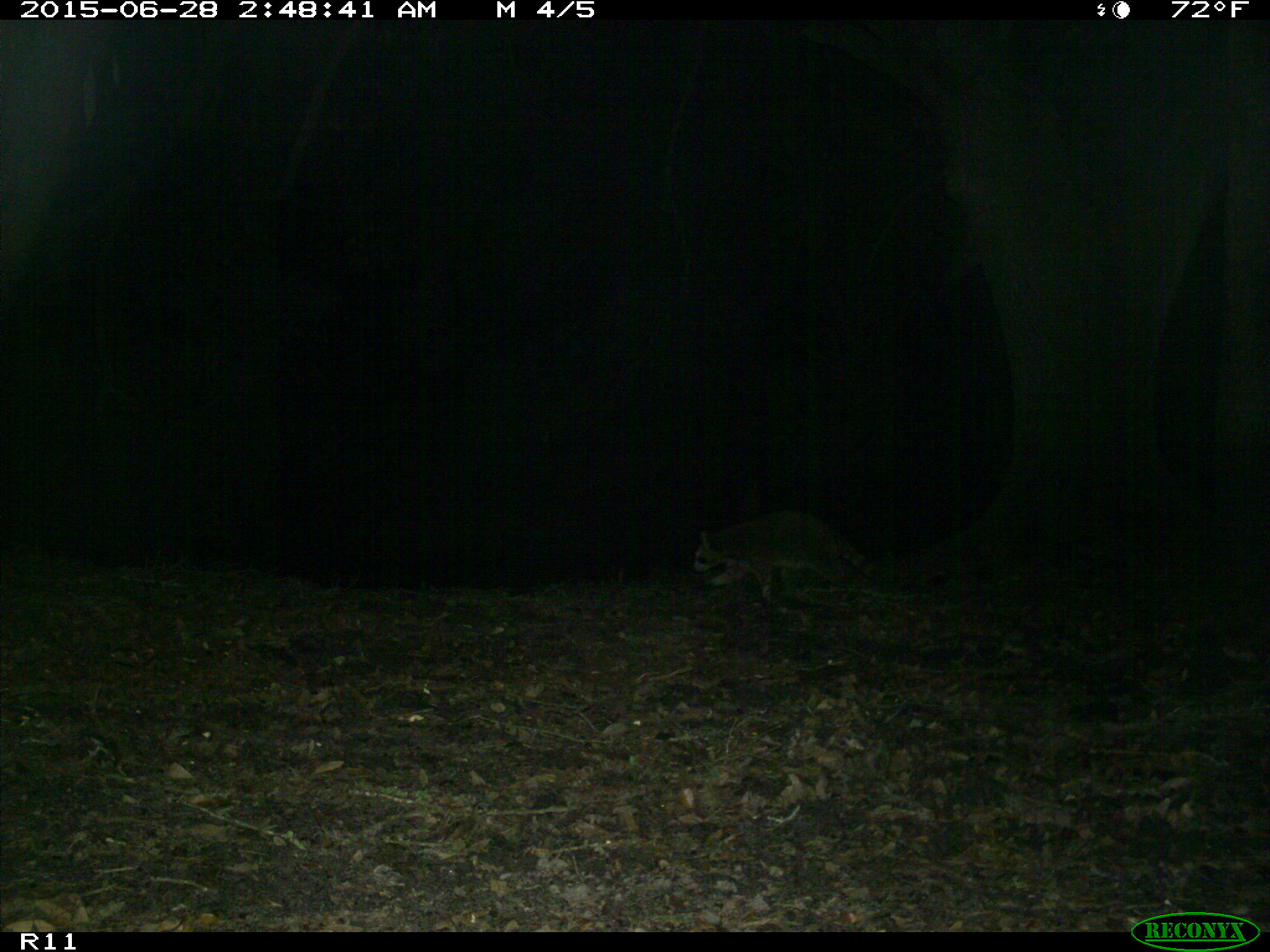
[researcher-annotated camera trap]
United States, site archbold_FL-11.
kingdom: Animalia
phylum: Chordata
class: Mammalia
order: Carnivora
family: Procyonidae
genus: Procyon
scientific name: Procyon lotor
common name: common raccoon